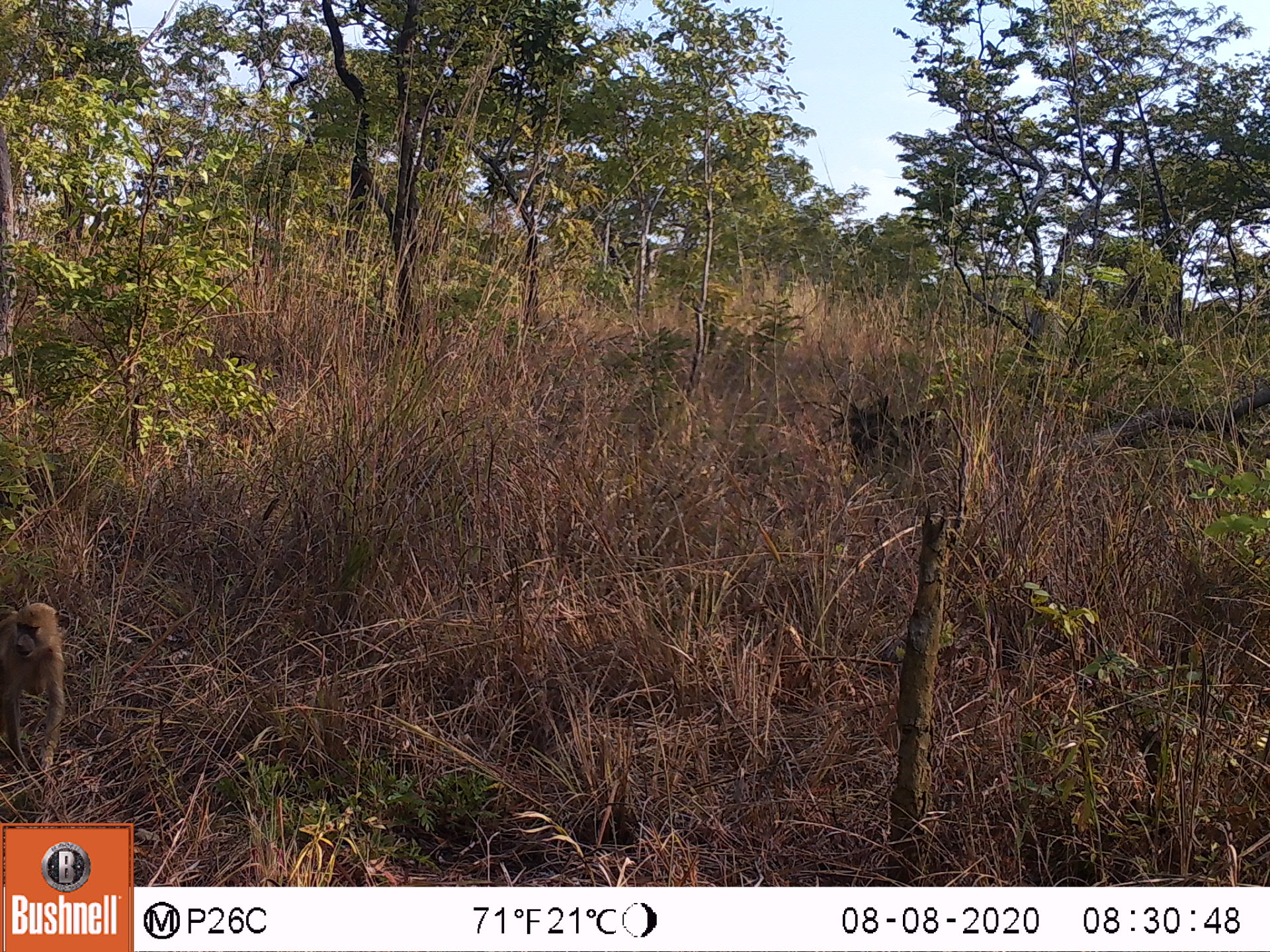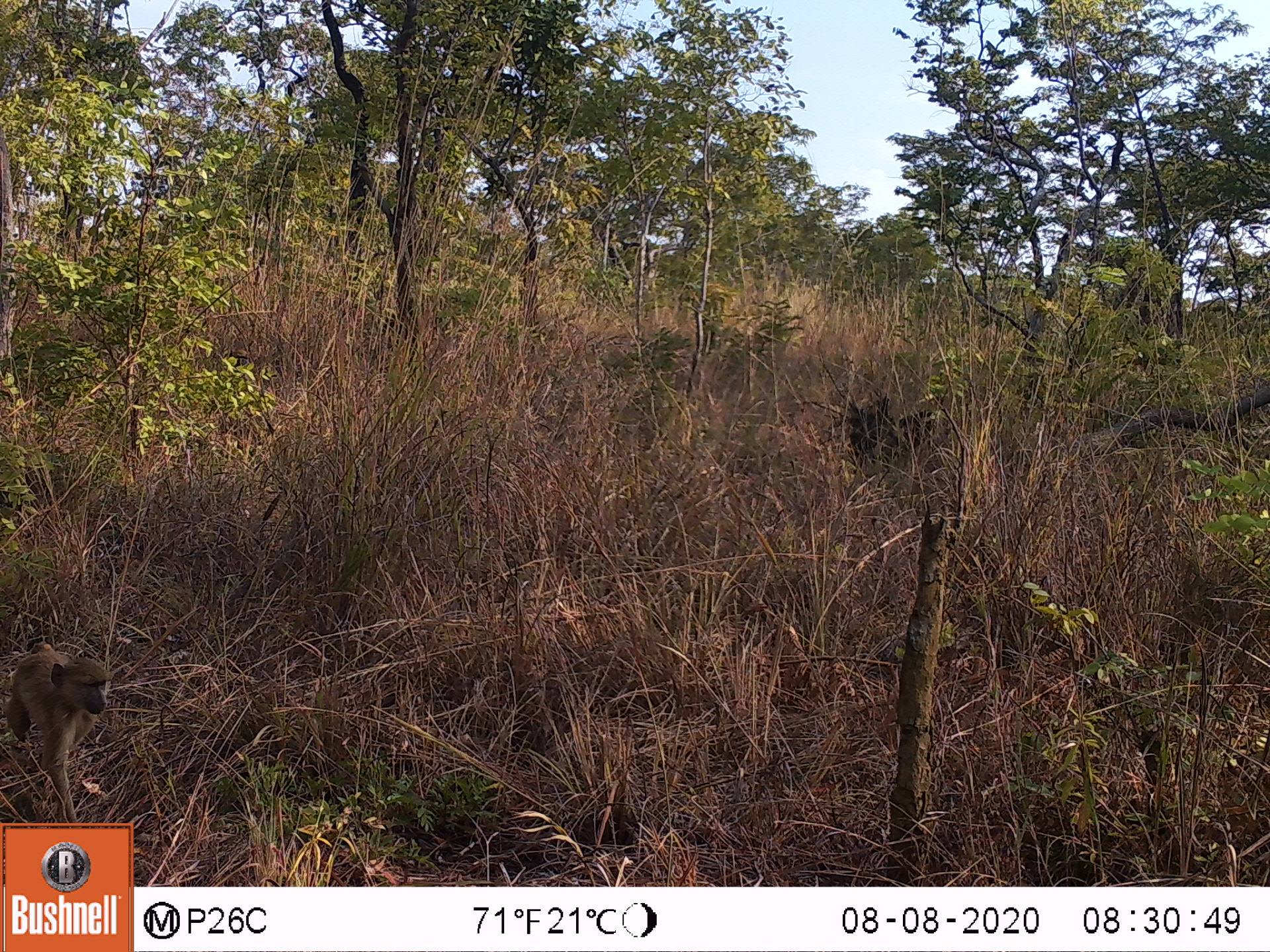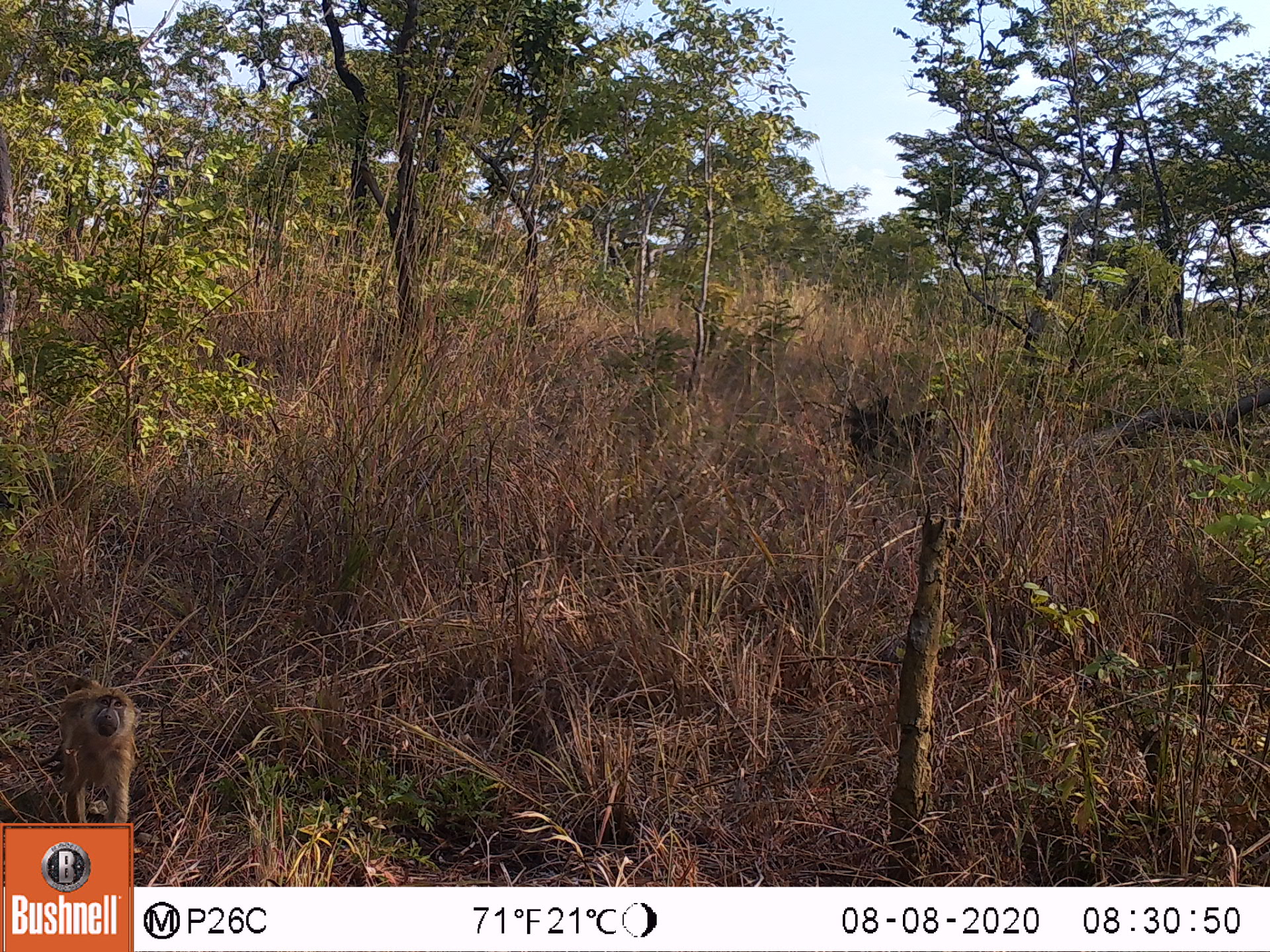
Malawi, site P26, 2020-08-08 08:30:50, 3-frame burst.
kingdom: Animalia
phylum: Chordata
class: Mammalia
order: Primates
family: Cercopithecidae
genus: Papio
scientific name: Papio cynocephalus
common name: yellow baboon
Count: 1.